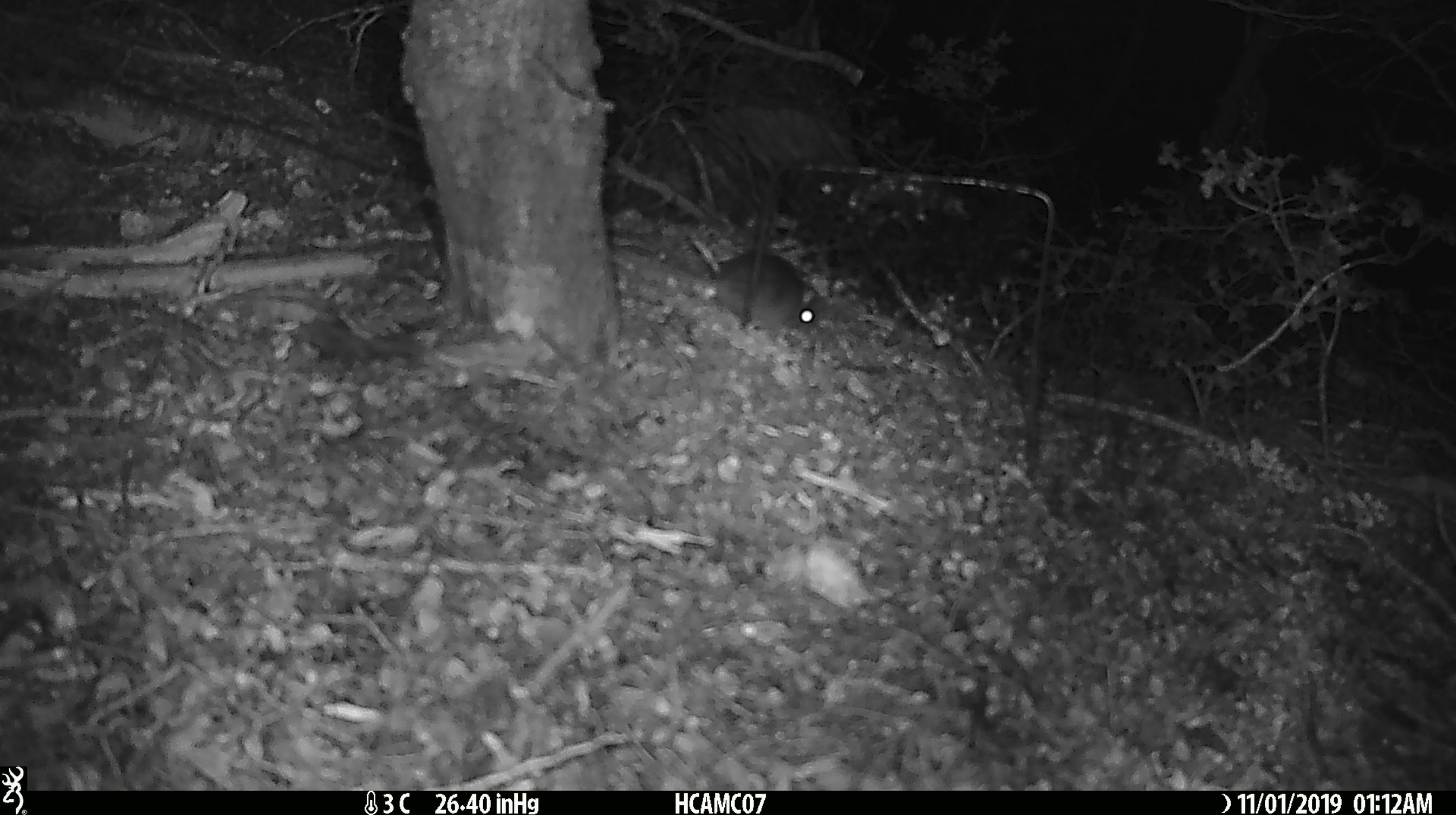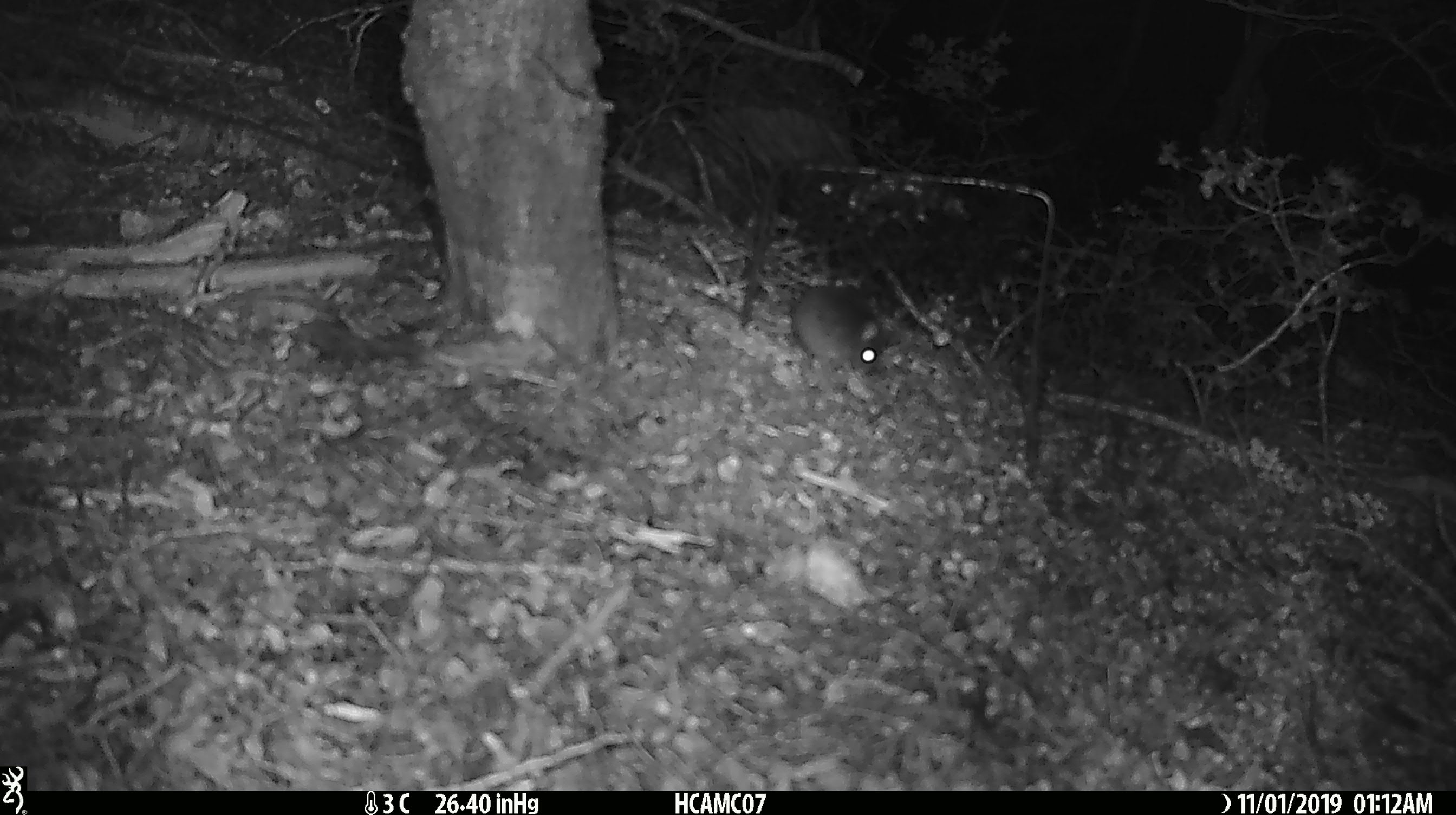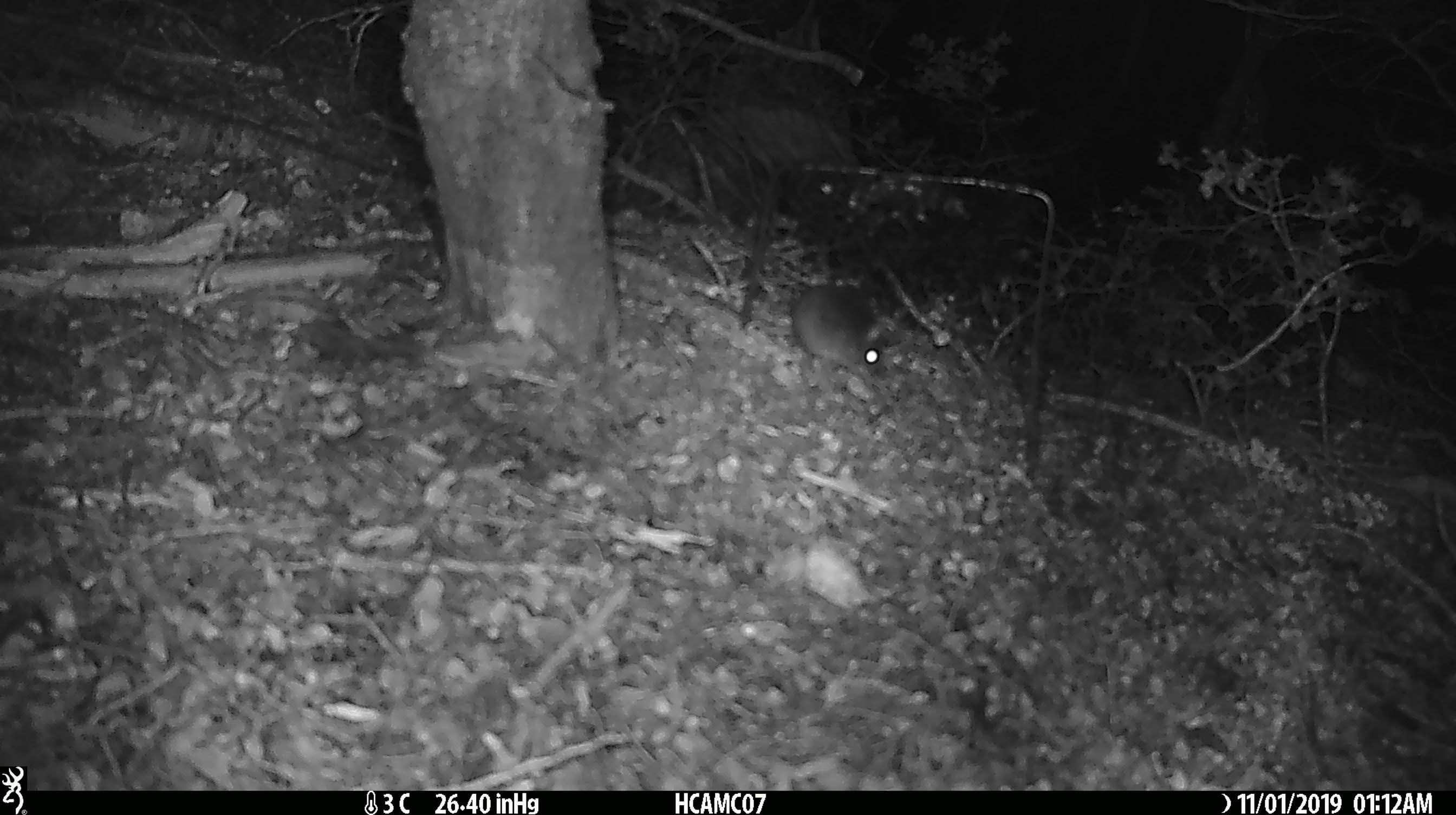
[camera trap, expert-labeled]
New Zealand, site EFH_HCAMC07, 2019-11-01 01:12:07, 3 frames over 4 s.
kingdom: Animalia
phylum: Chordata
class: Mammalia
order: Rodentia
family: Muridae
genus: Mus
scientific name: Mus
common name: mouse